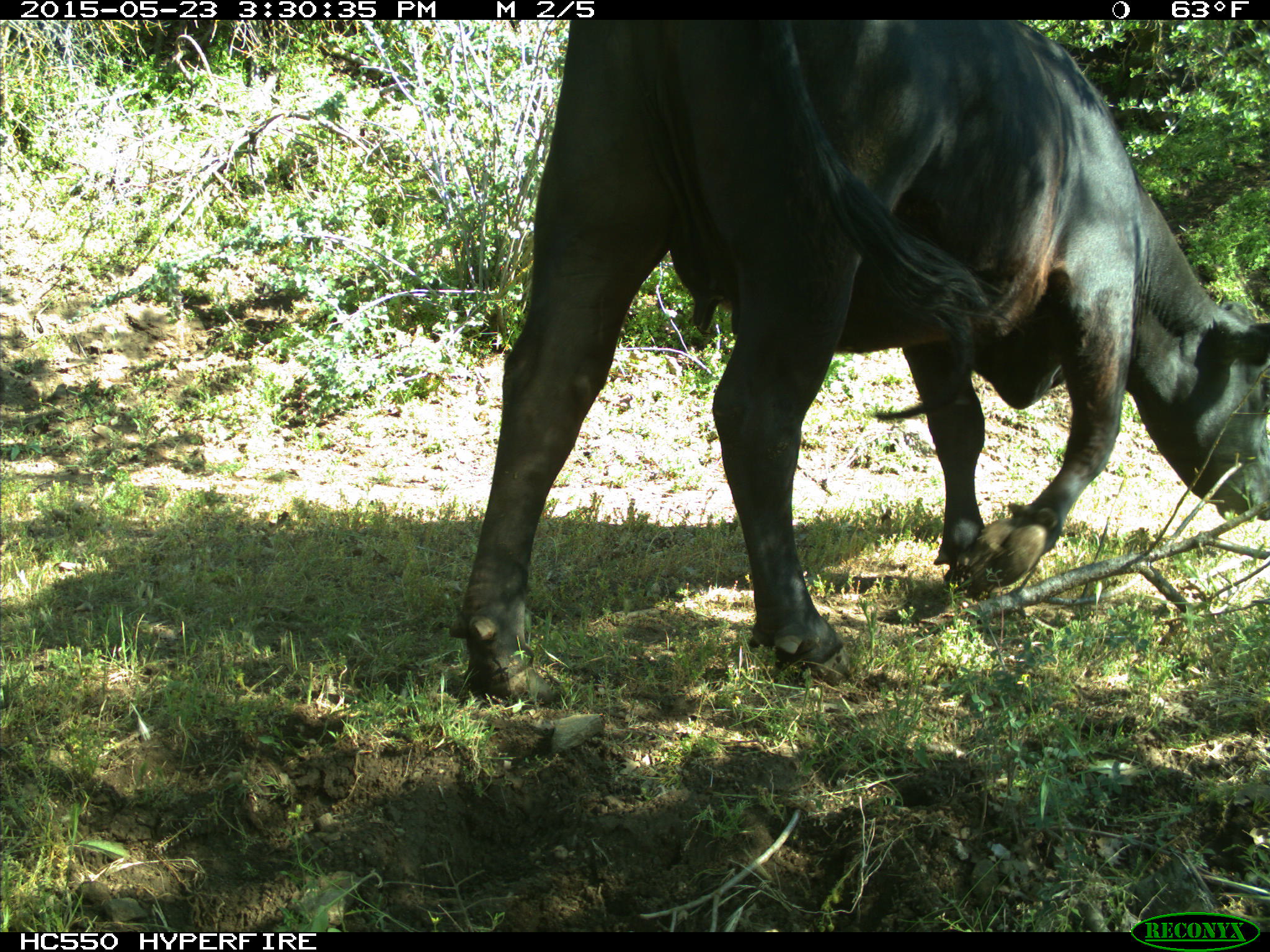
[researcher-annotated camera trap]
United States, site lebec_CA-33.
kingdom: Animalia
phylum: Chordata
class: Mammalia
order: Artiodactyla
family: Bovidae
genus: Bos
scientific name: Bos taurus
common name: domestic cow